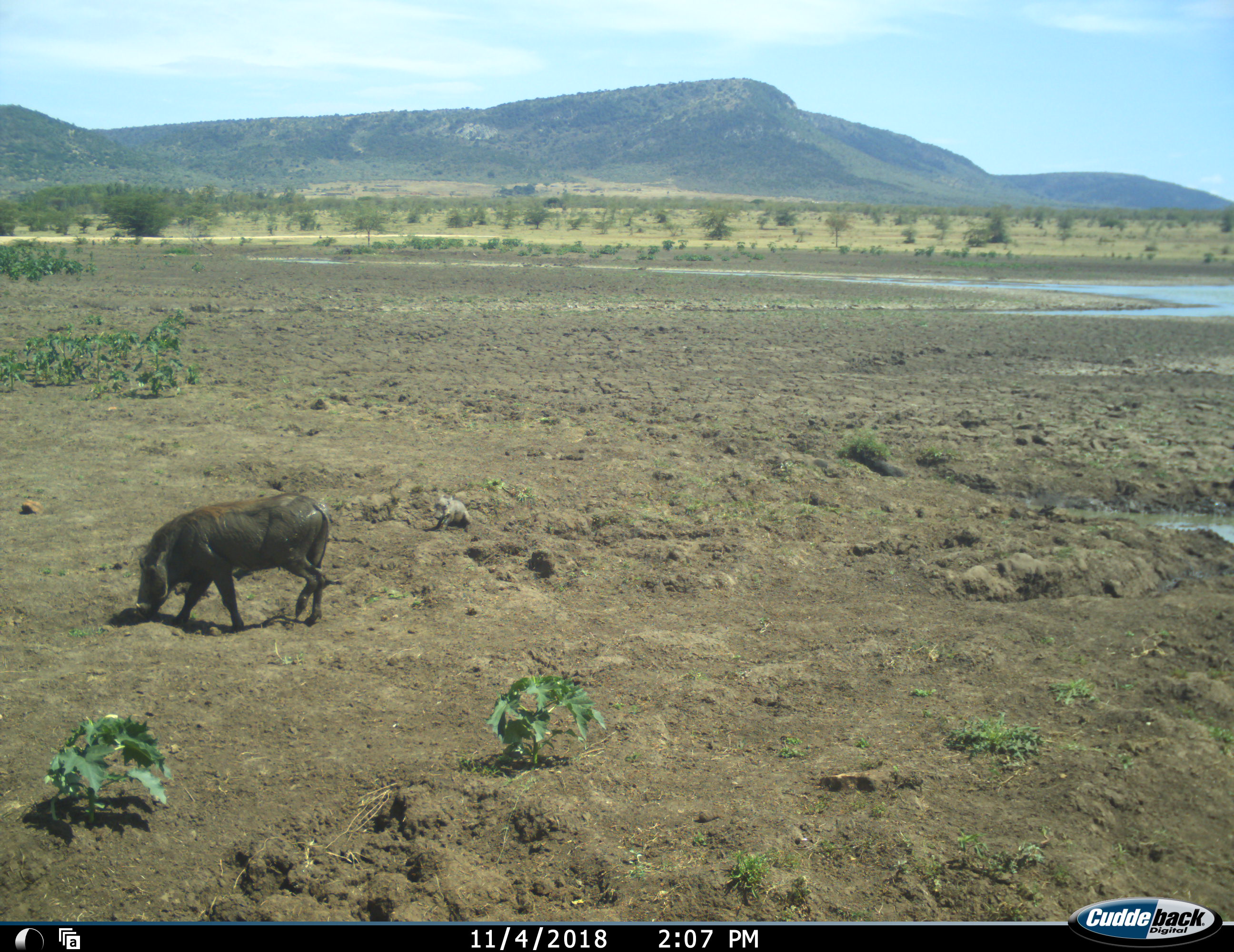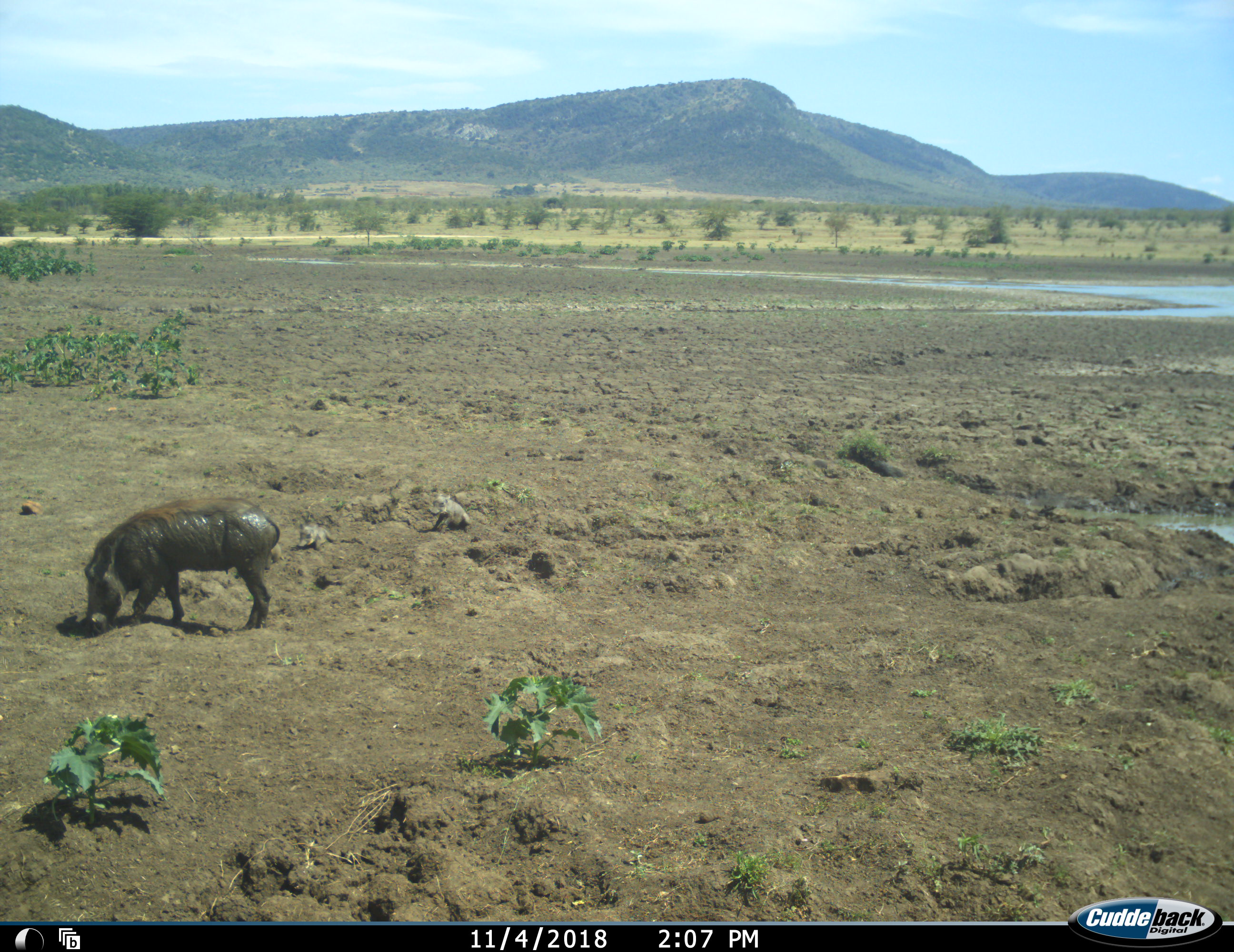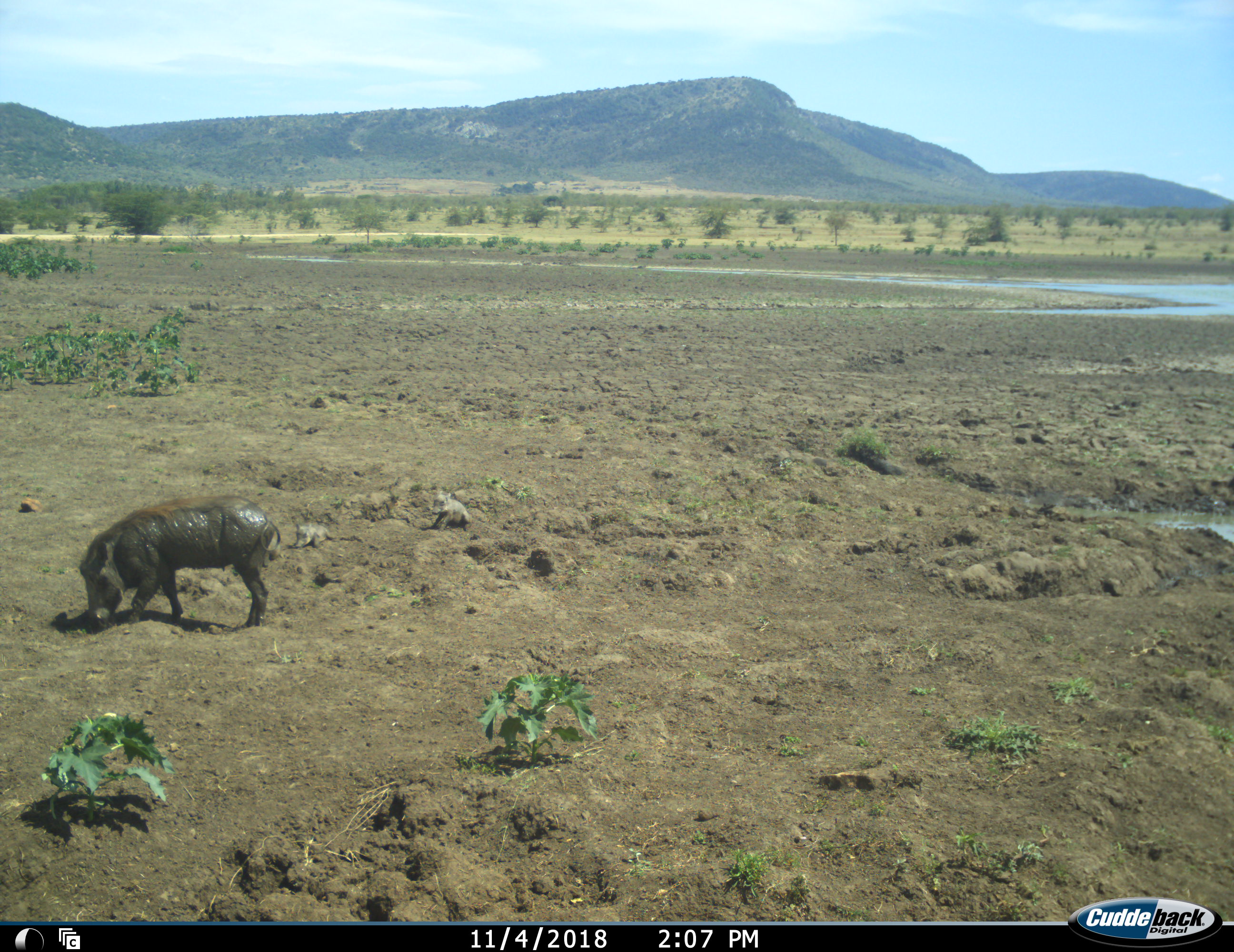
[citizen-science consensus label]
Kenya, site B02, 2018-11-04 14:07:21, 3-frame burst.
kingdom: Animalia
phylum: Chordata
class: Mammalia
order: Artiodactyla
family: Suidae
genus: Phacochoerus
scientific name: Phacochoerus africanus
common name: warthog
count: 3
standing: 20%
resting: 30%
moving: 30%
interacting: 10%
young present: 60%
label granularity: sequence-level